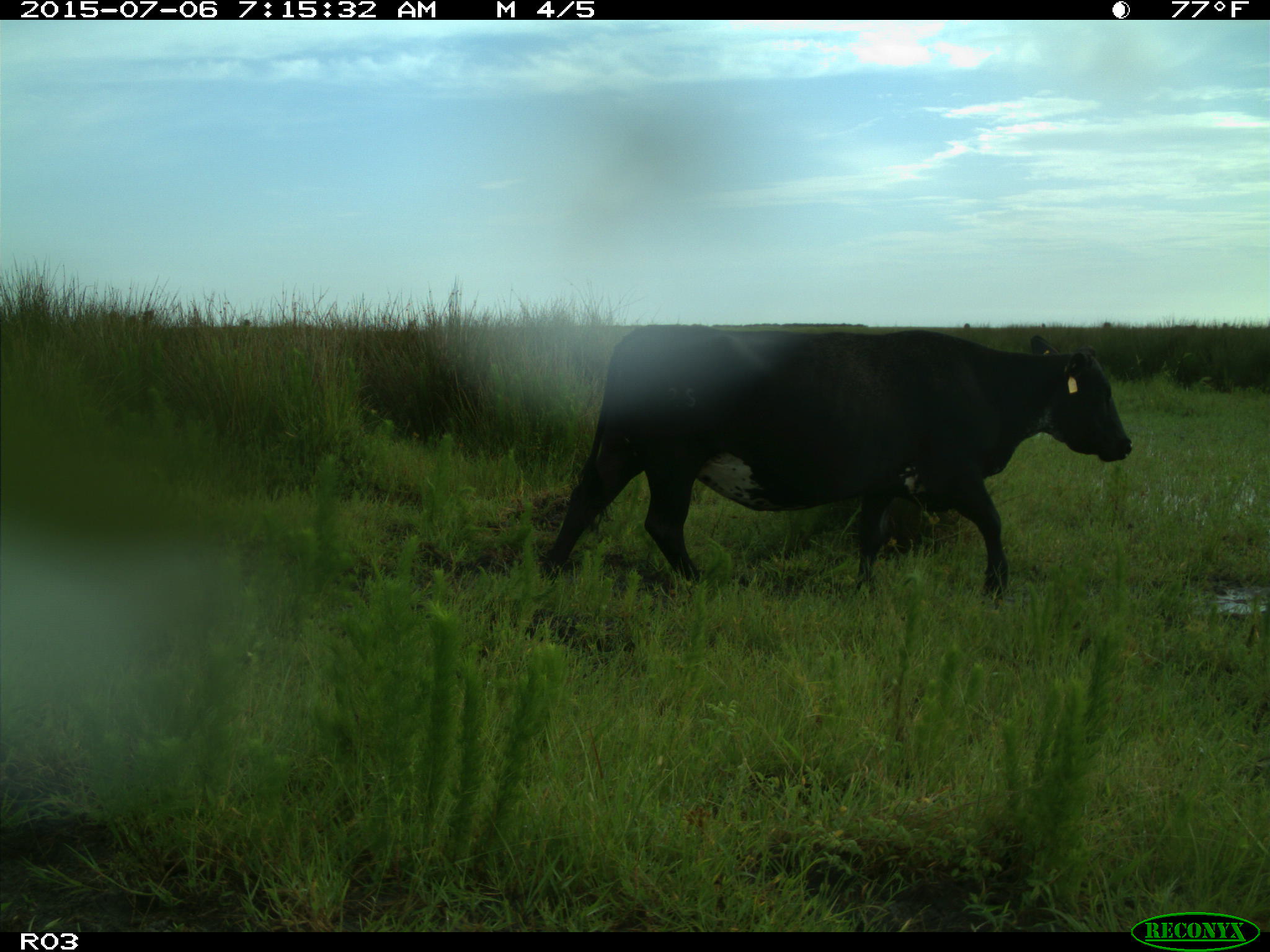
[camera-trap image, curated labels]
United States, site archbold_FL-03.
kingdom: Animalia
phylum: Chordata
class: Mammalia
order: Artiodactyla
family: Bovidae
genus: Bos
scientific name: Bos taurus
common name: domestic cow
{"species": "Bos taurus (domestic cow)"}